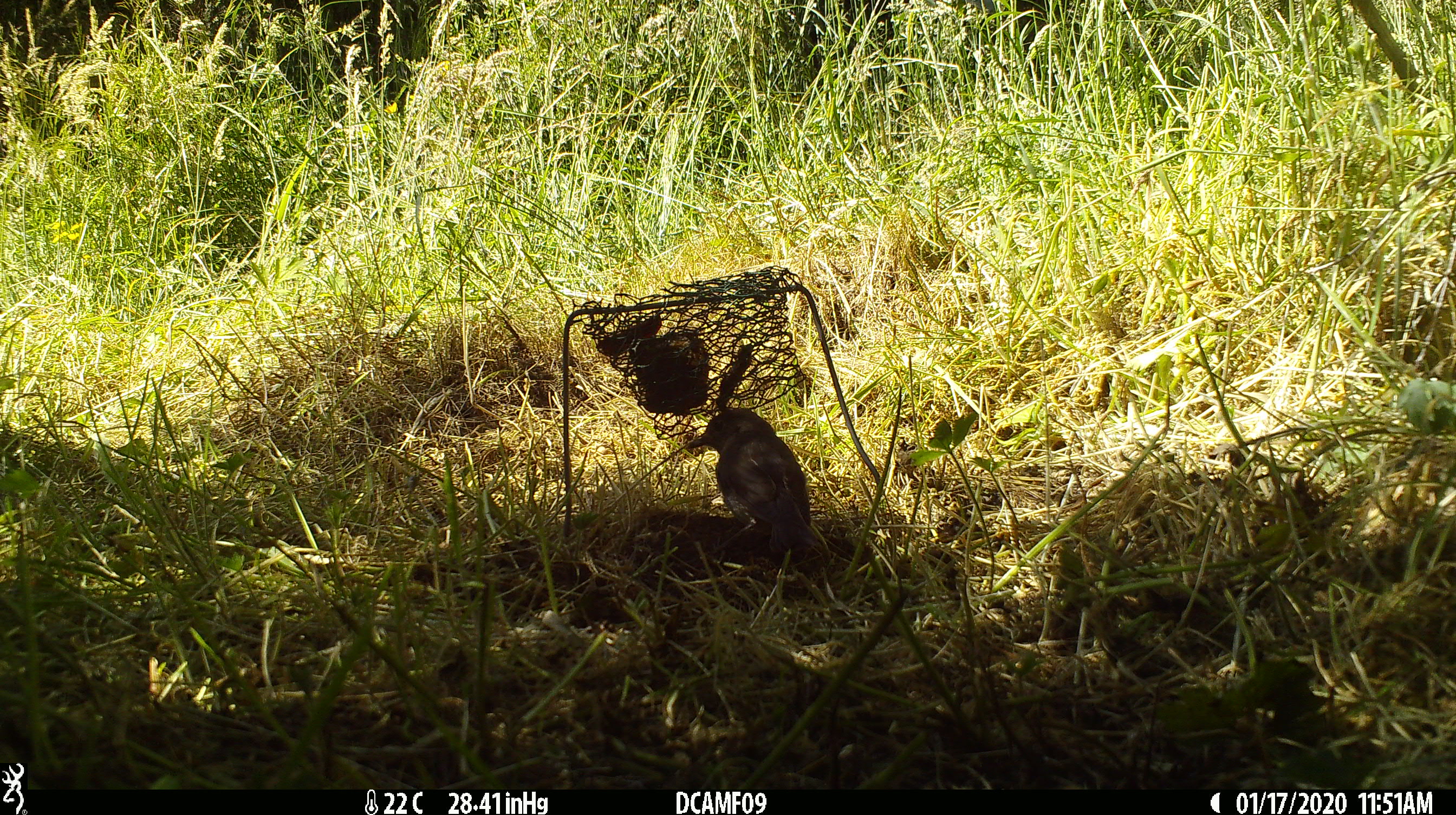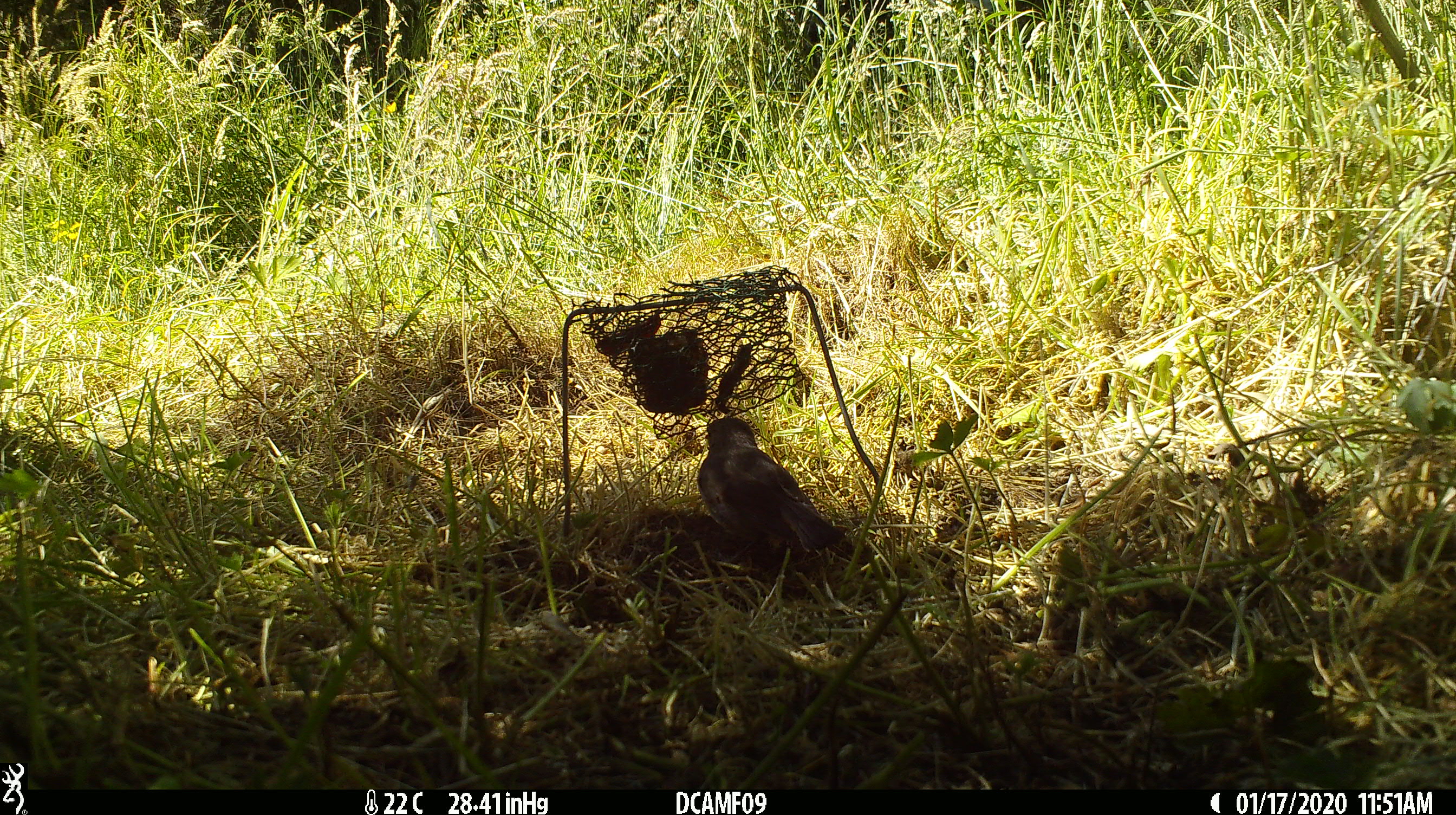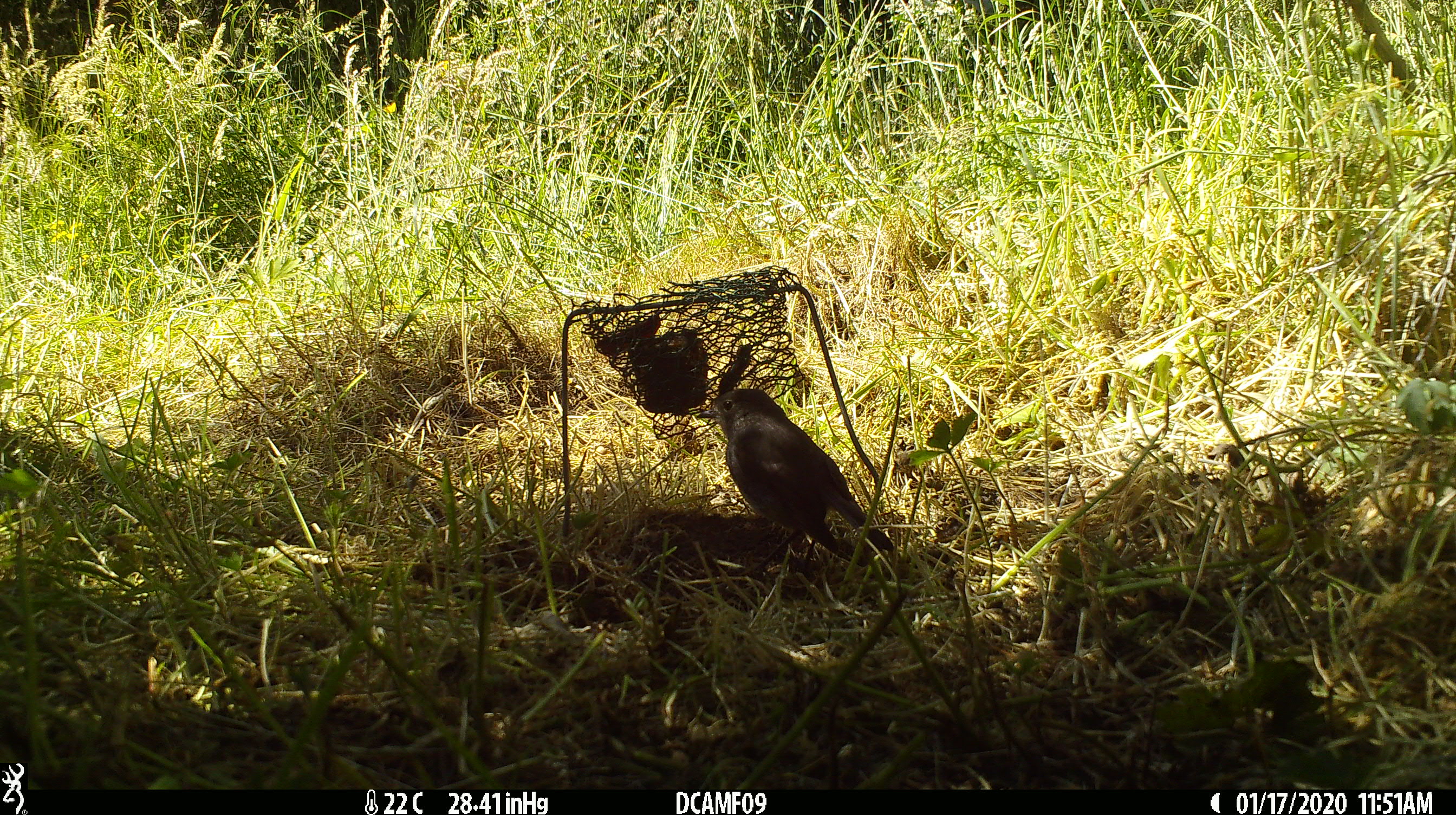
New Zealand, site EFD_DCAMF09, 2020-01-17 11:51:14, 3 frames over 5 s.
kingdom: Animalia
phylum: Chordata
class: Aves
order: Passeriformes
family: Petroicidae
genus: Petroica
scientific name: Petroica australis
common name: new zealand robin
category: robin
Robin (new zealand robin) (Petroica australis).